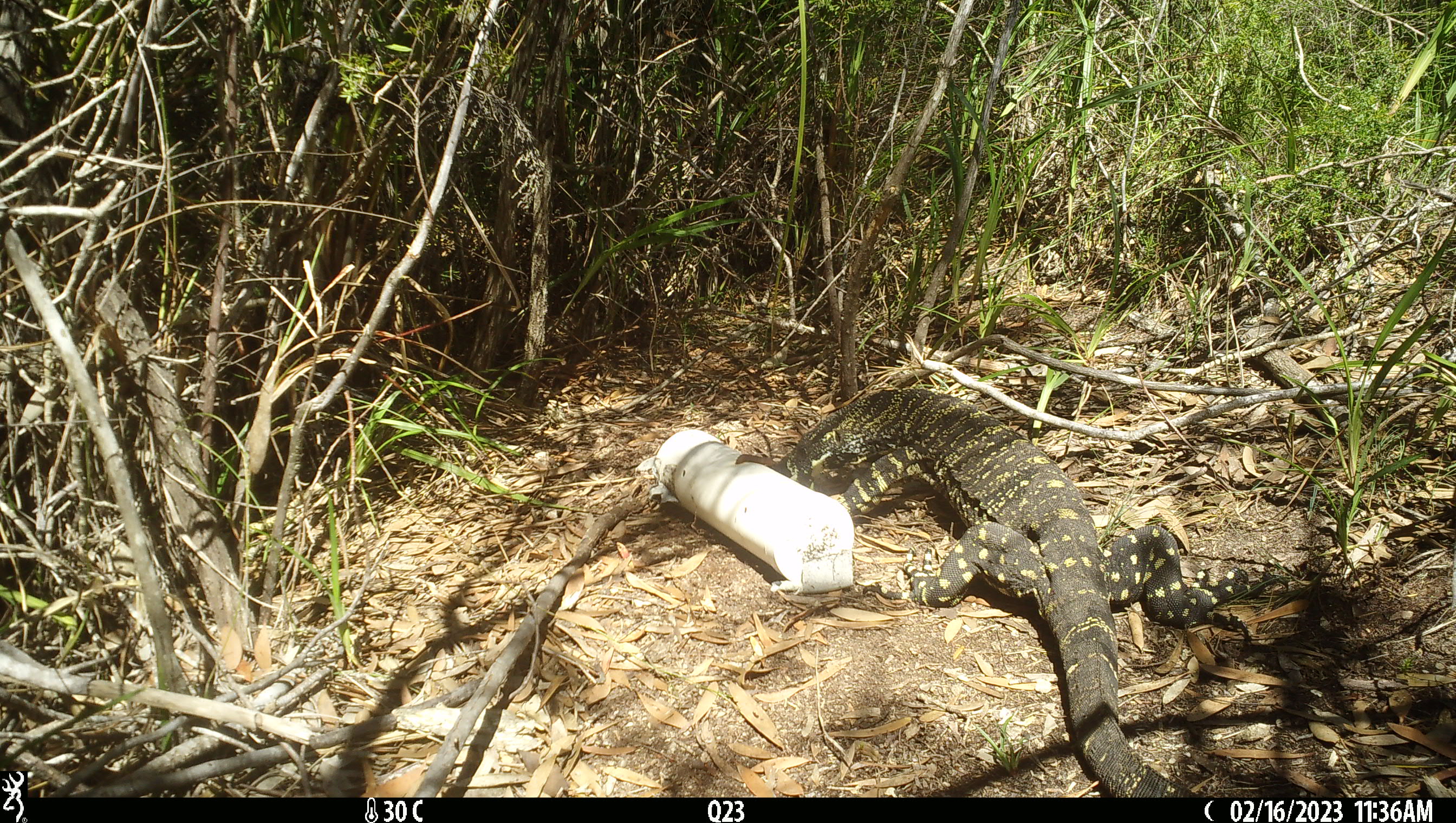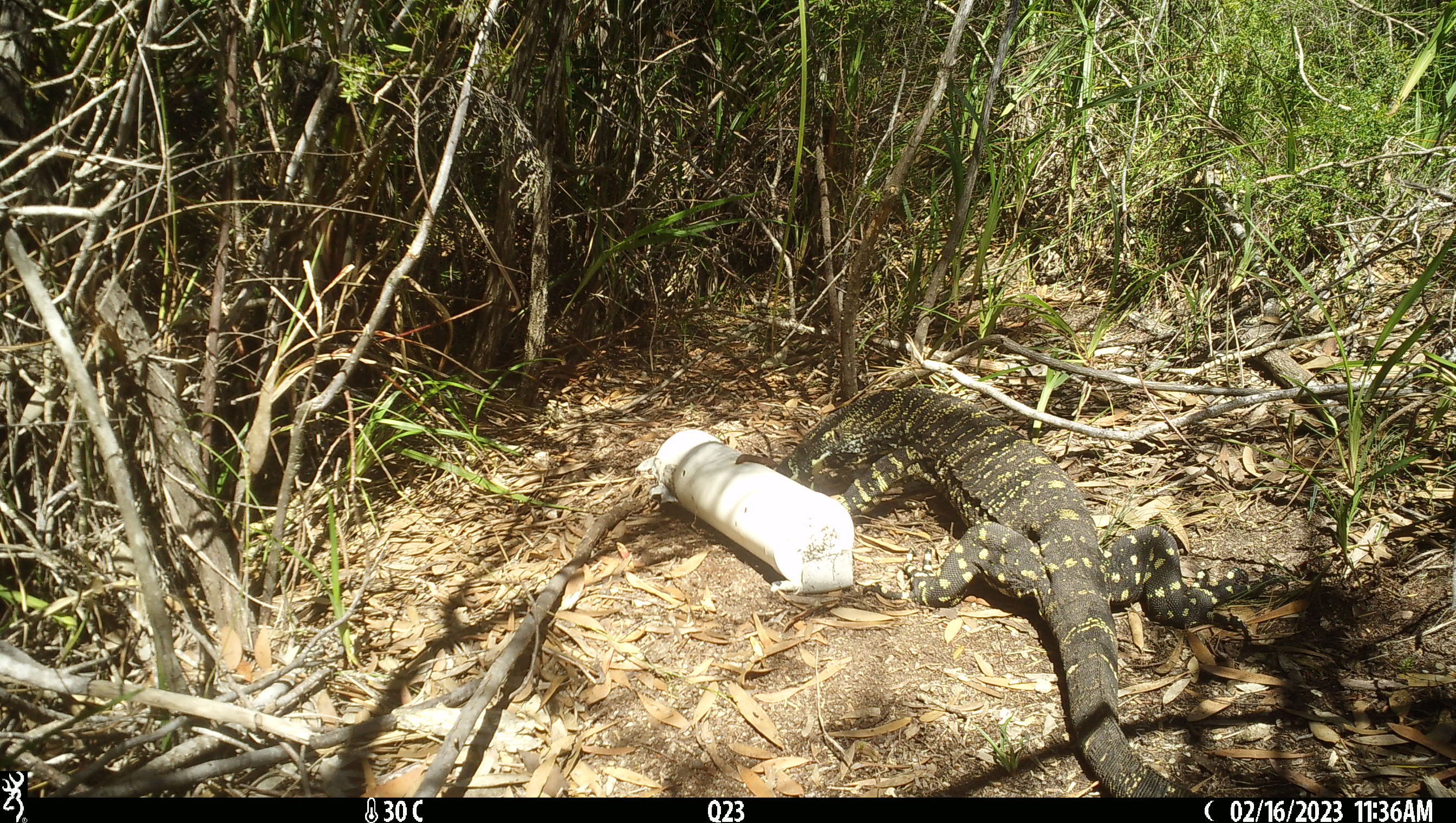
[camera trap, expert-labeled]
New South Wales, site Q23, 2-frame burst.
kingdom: Animalia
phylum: Chordata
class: Reptilia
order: Squamata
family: Varanidae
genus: Varanus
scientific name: Varanus varius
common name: lace monitor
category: goanna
Goanna (lace monitor) (Varanus varius).